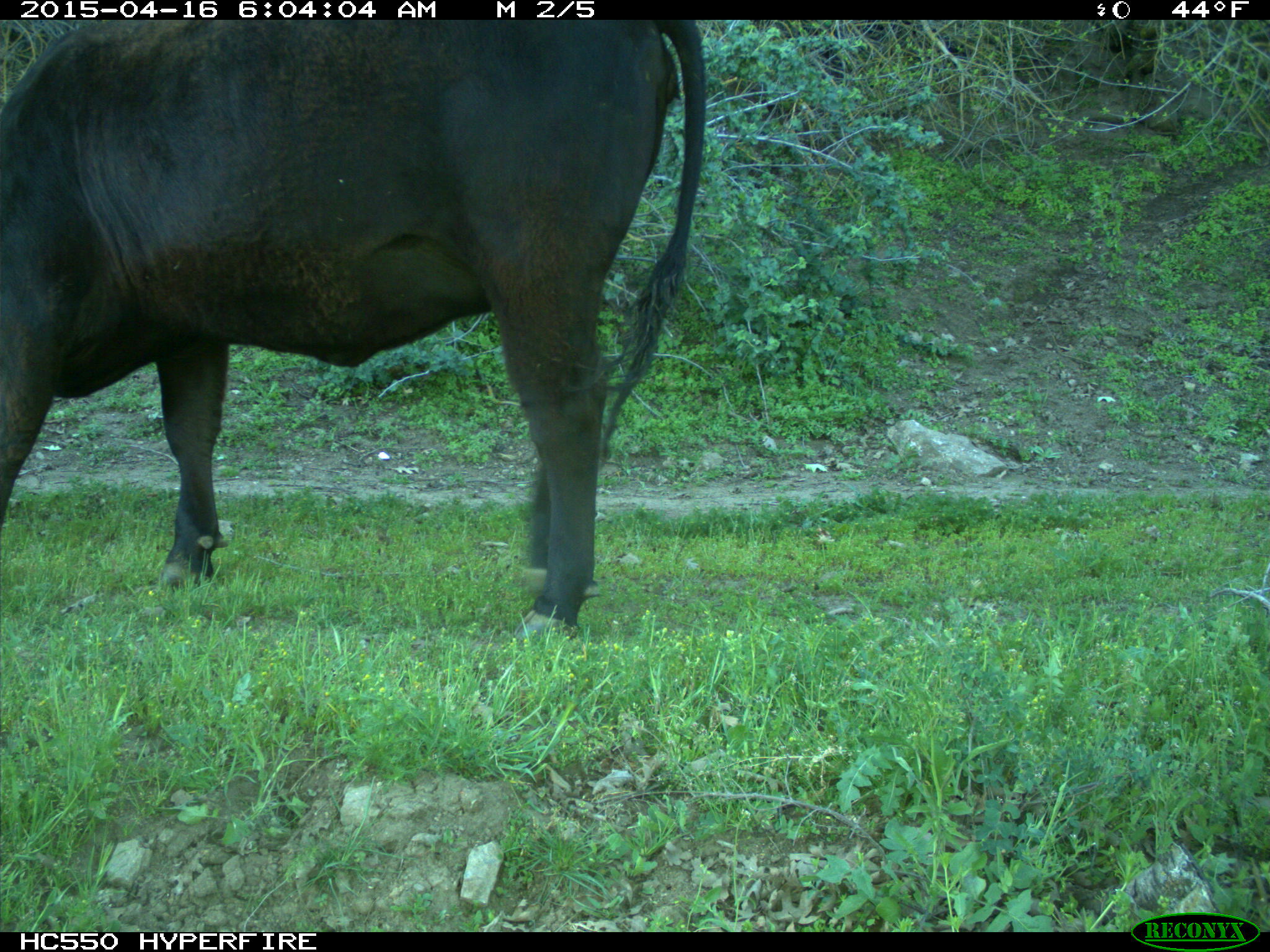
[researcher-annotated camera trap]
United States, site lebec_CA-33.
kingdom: Animalia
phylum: Chordata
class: Mammalia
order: Artiodactyla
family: Bovidae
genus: Bos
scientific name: Bos taurus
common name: domestic cow